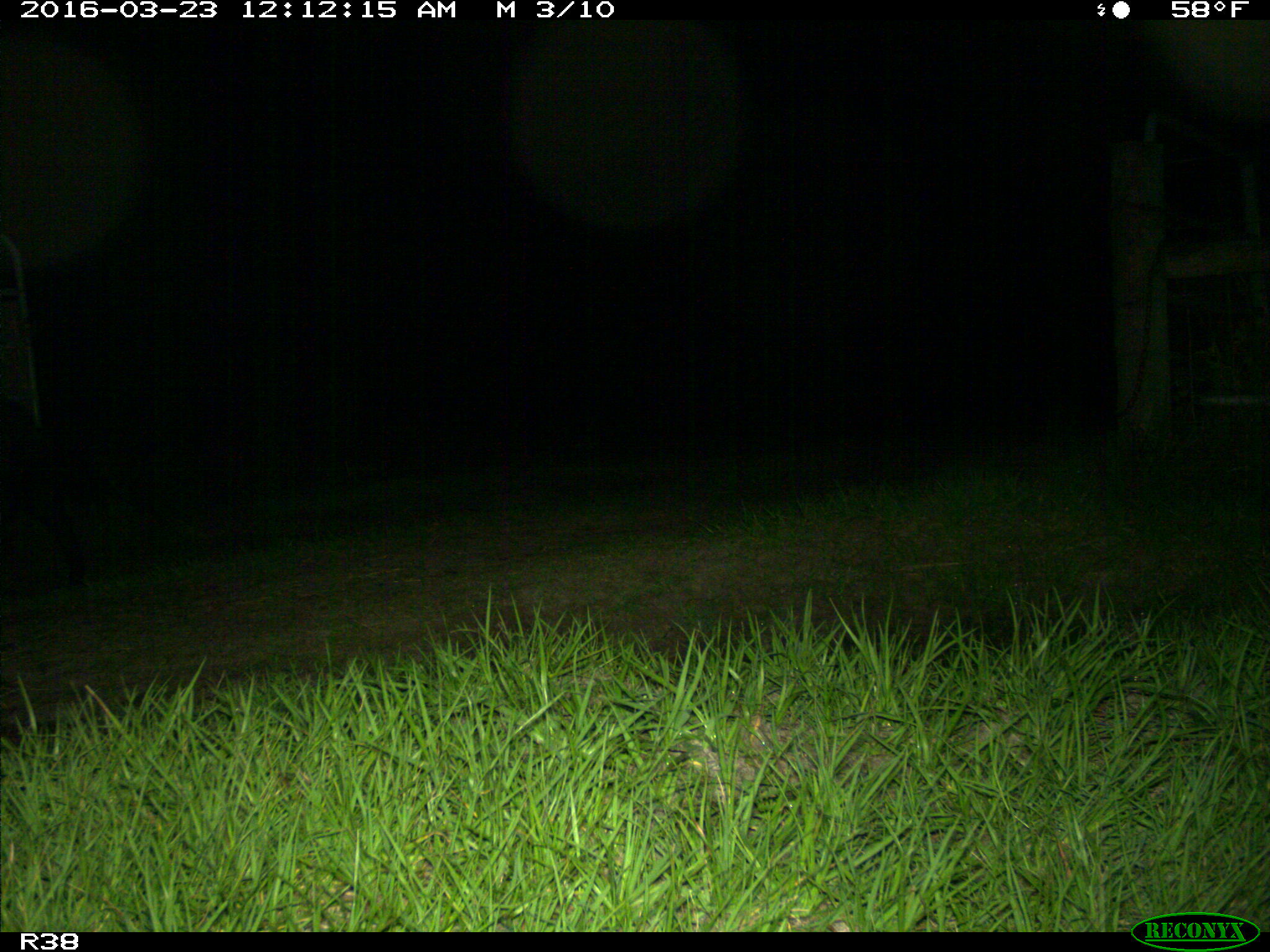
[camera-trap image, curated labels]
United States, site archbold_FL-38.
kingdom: Animalia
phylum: Chordata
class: Mammalia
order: Artiodactyla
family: Suidae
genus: Sus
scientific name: Sus scrofa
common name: wild boar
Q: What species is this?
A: Sus scrofa (wild boar).